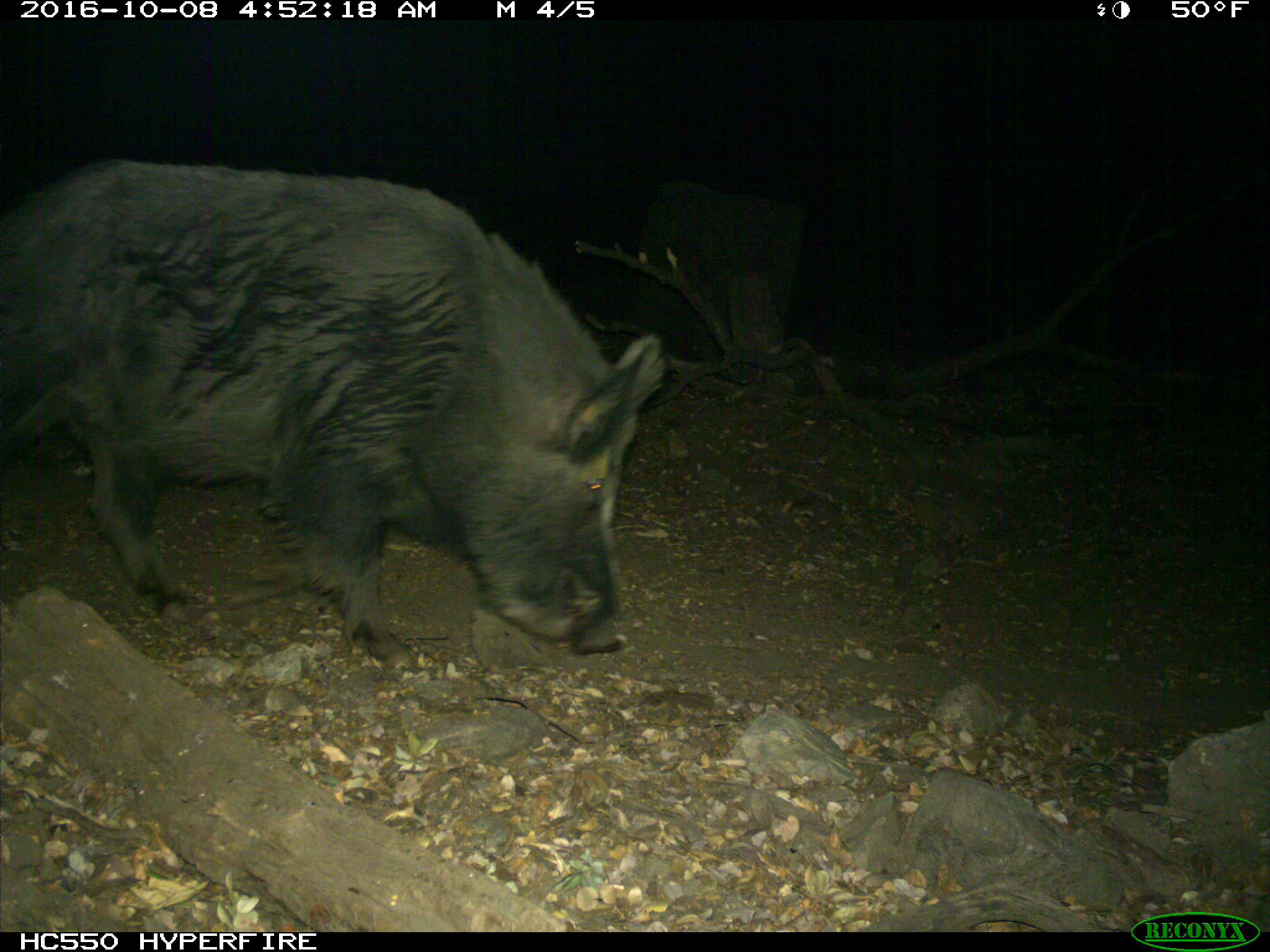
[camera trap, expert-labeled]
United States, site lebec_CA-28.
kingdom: Animalia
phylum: Chordata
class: Mammalia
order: Artiodactyla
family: Suidae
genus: Sus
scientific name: Sus scrofa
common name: wild boar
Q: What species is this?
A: Sus scrofa (wild boar).